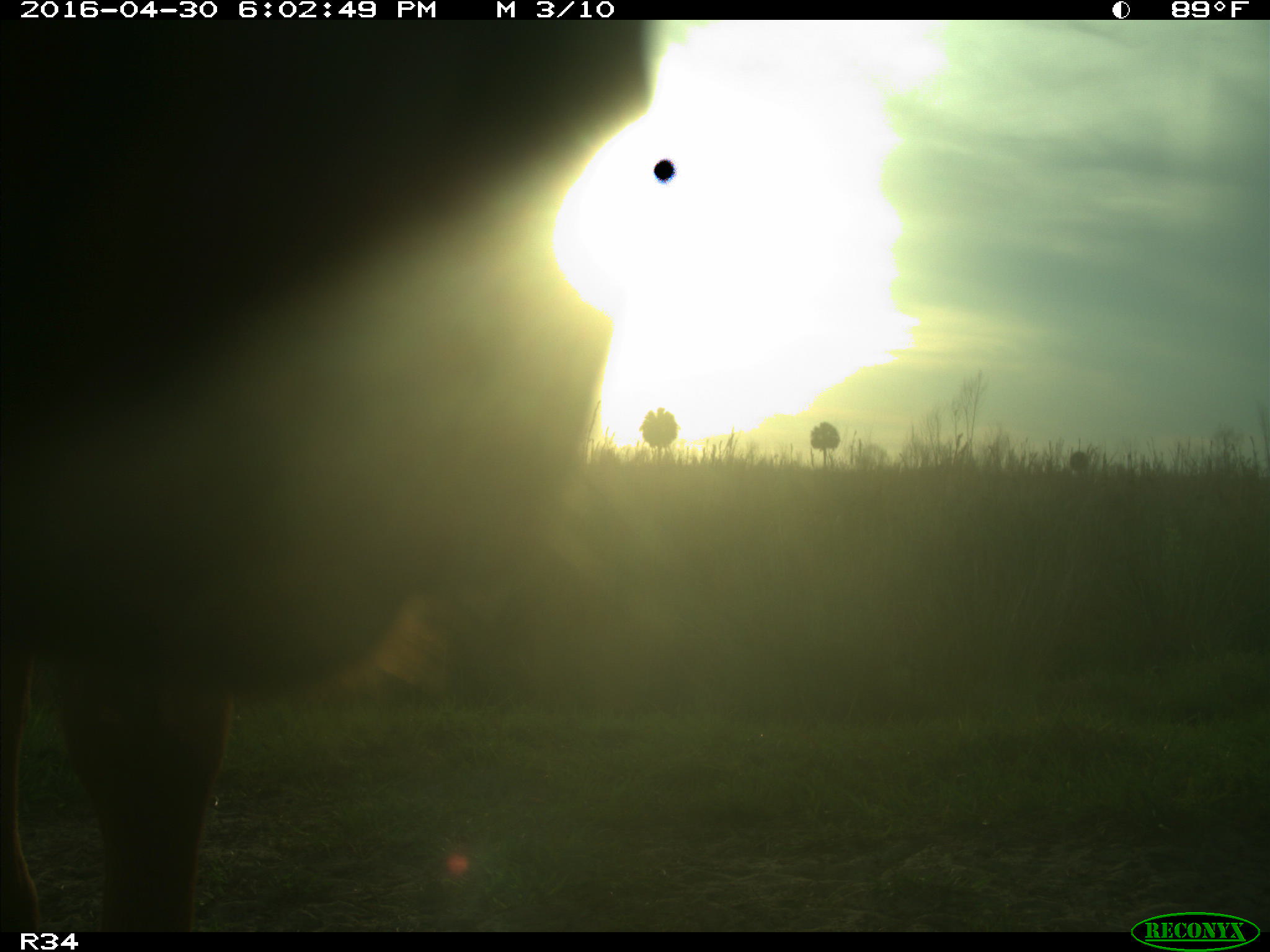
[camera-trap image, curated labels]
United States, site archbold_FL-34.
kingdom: Animalia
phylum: Chordata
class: Mammalia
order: Artiodactyla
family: Bovidae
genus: Bos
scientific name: Bos taurus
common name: domestic cow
Bos taurus (domestic cow).